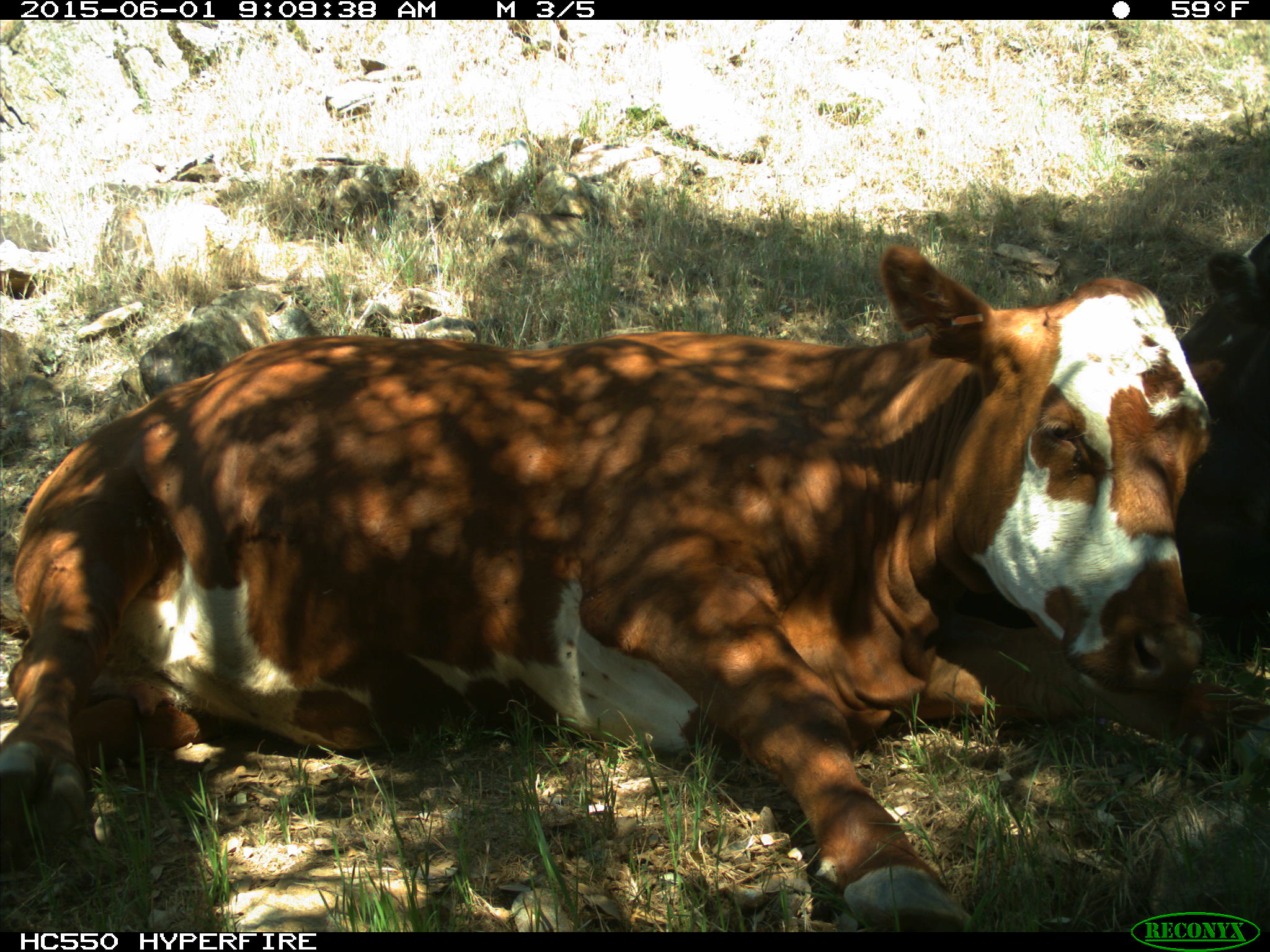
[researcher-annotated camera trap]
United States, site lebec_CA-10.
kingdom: Animalia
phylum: Chordata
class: Mammalia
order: Artiodactyla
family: Bovidae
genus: Bos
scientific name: Bos taurus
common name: domestic cow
Bos taurus (domestic cow).